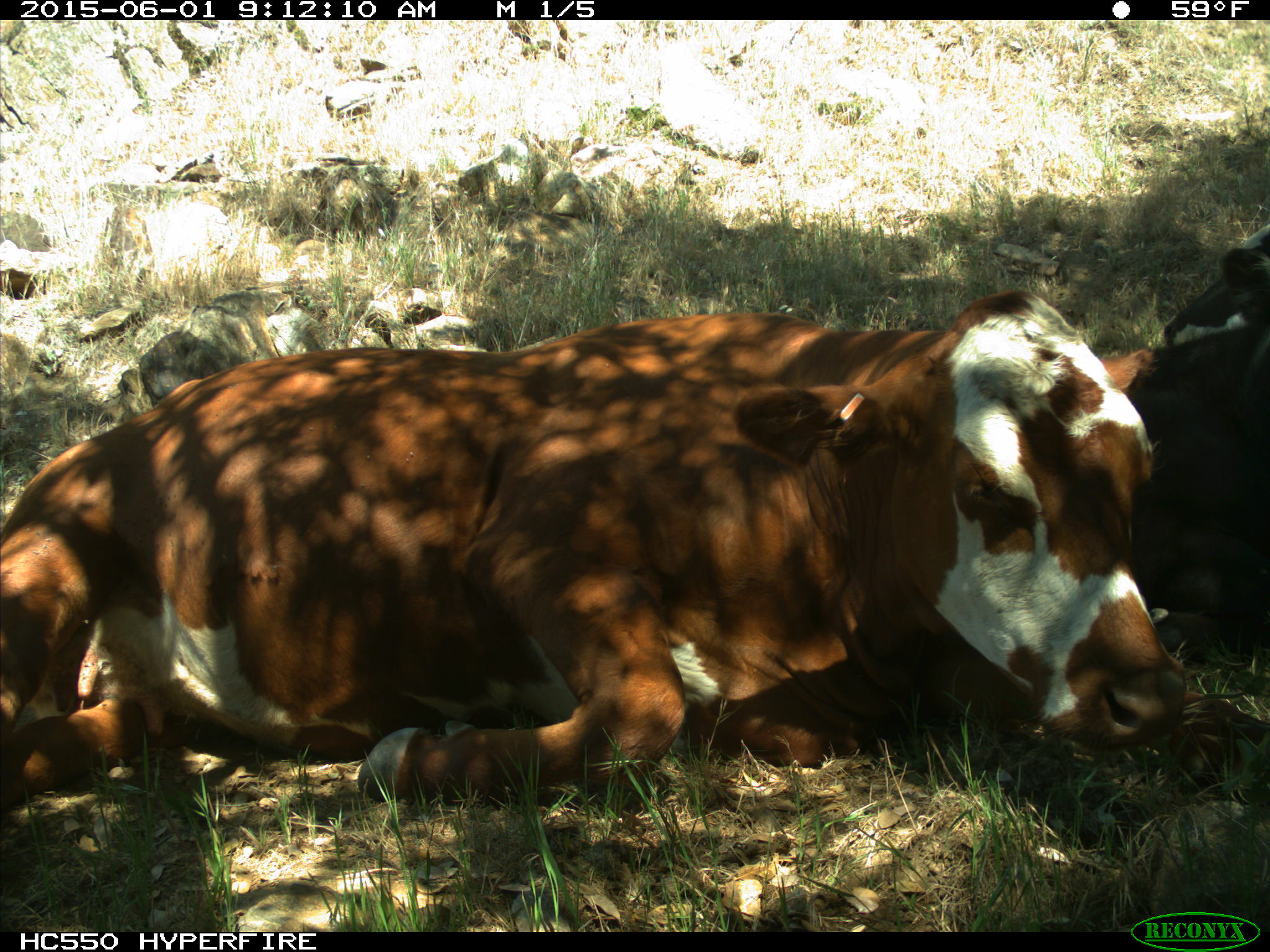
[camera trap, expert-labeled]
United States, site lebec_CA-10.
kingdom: Animalia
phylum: Chordata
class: Mammalia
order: Artiodactyla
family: Bovidae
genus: Bos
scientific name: Bos taurus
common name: domestic cow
Bos taurus (domestic cow).